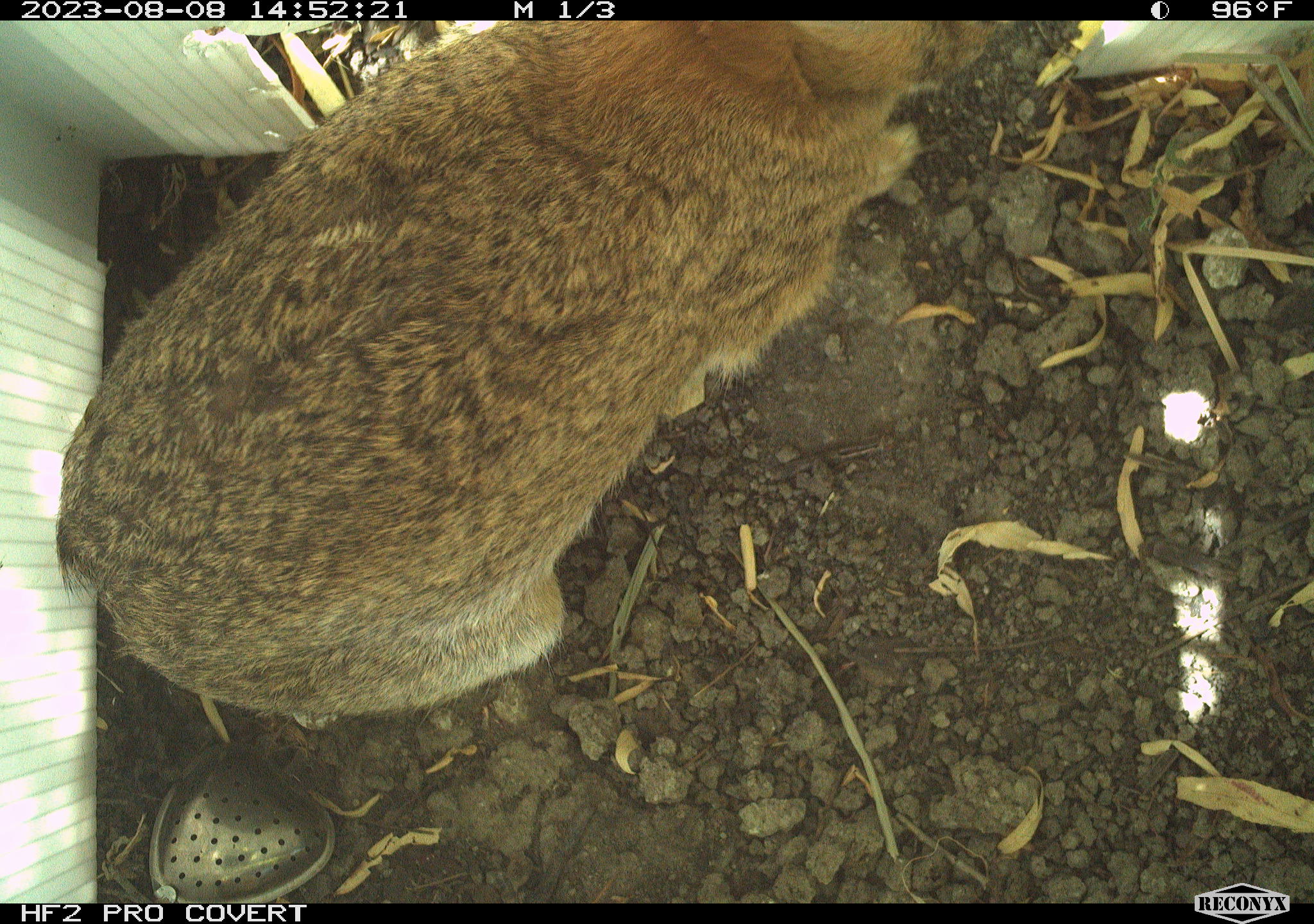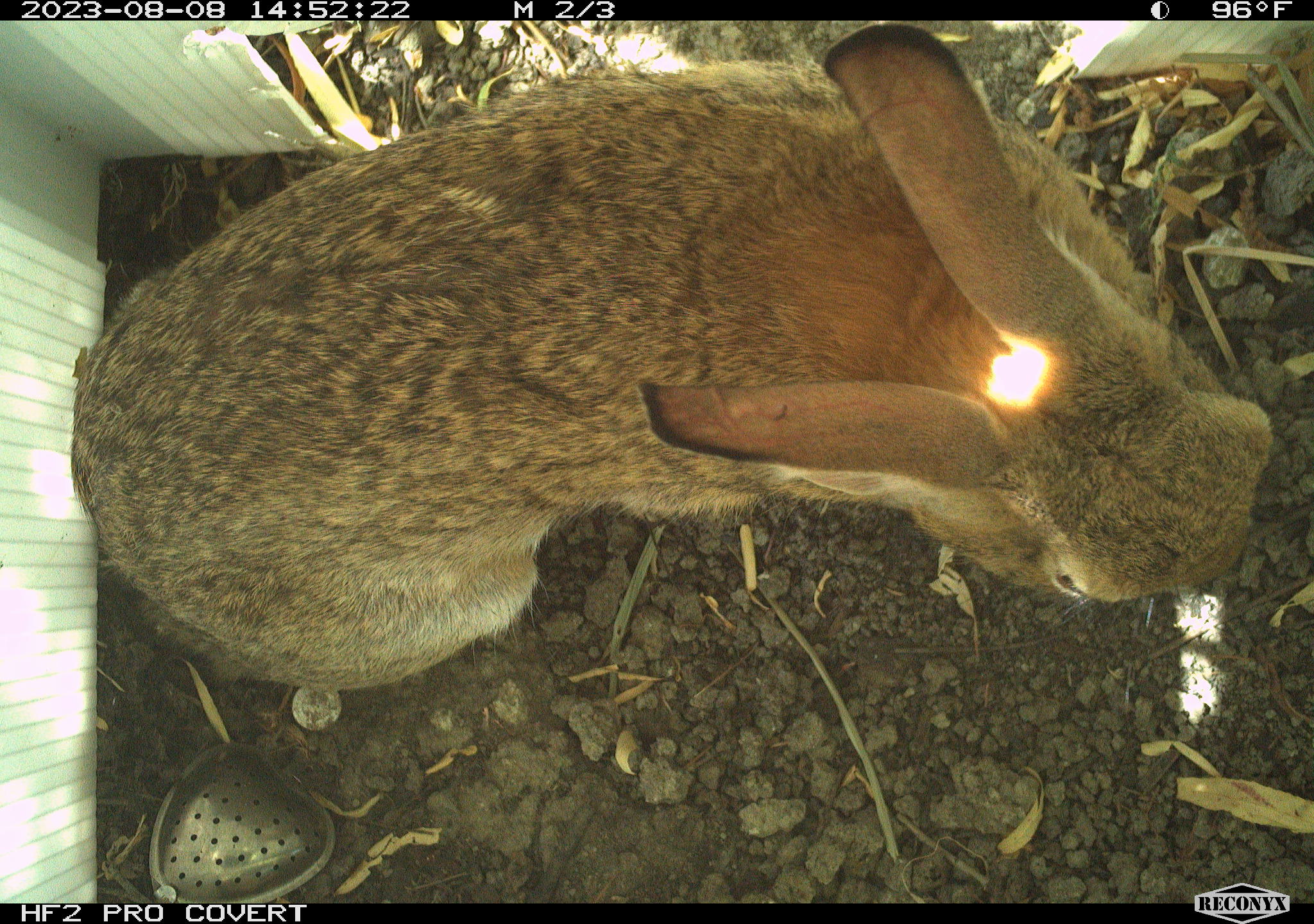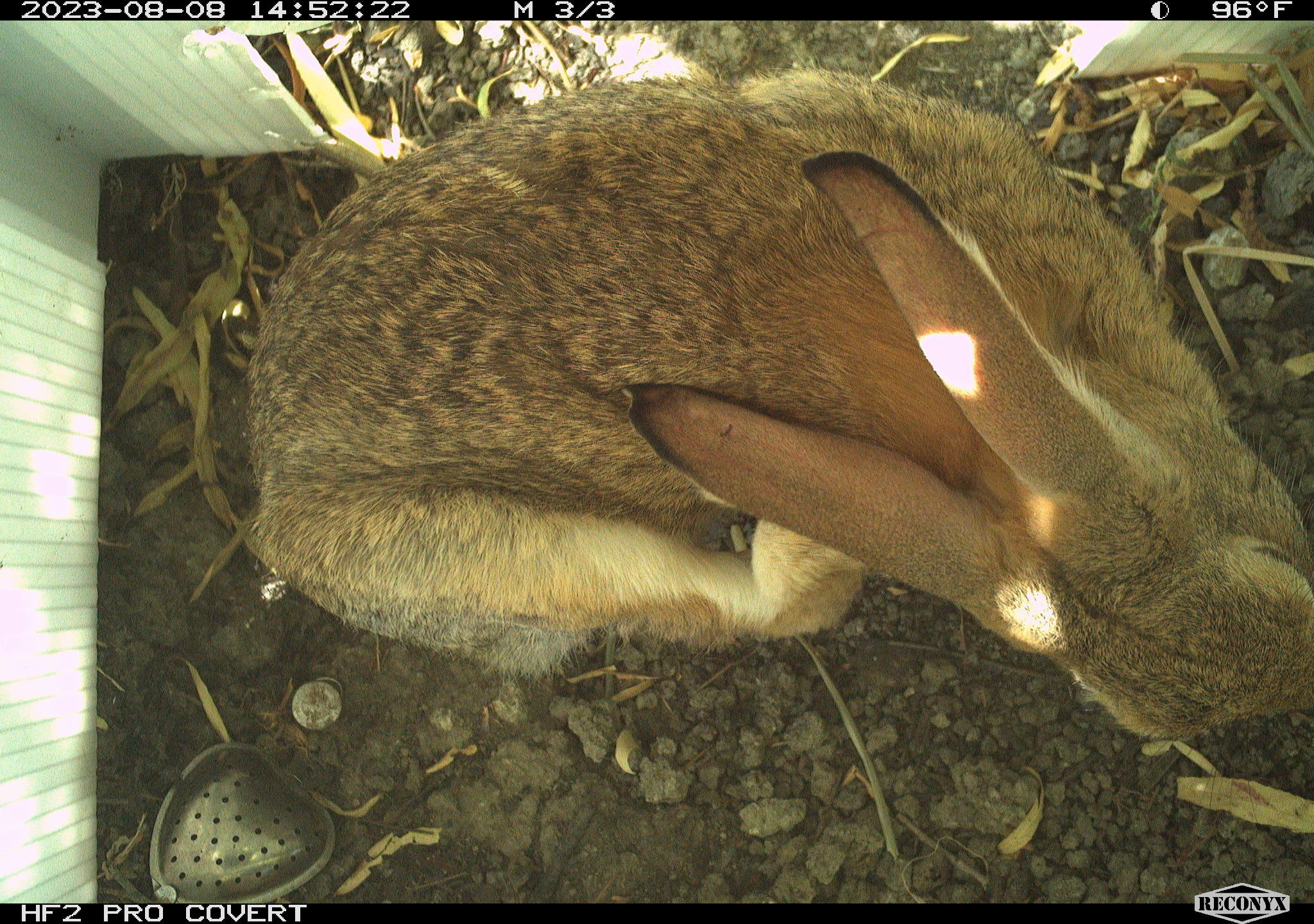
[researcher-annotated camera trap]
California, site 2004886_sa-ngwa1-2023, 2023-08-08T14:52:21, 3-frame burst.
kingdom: Animalia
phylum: Chordata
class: Mammalia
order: Lagomorpha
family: Leporidae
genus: Sylvilagus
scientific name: Sylvilagus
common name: cottontail rabbits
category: sylvilagus species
Sylvilagus species (cottontail rabbits) (Sylvilagus).